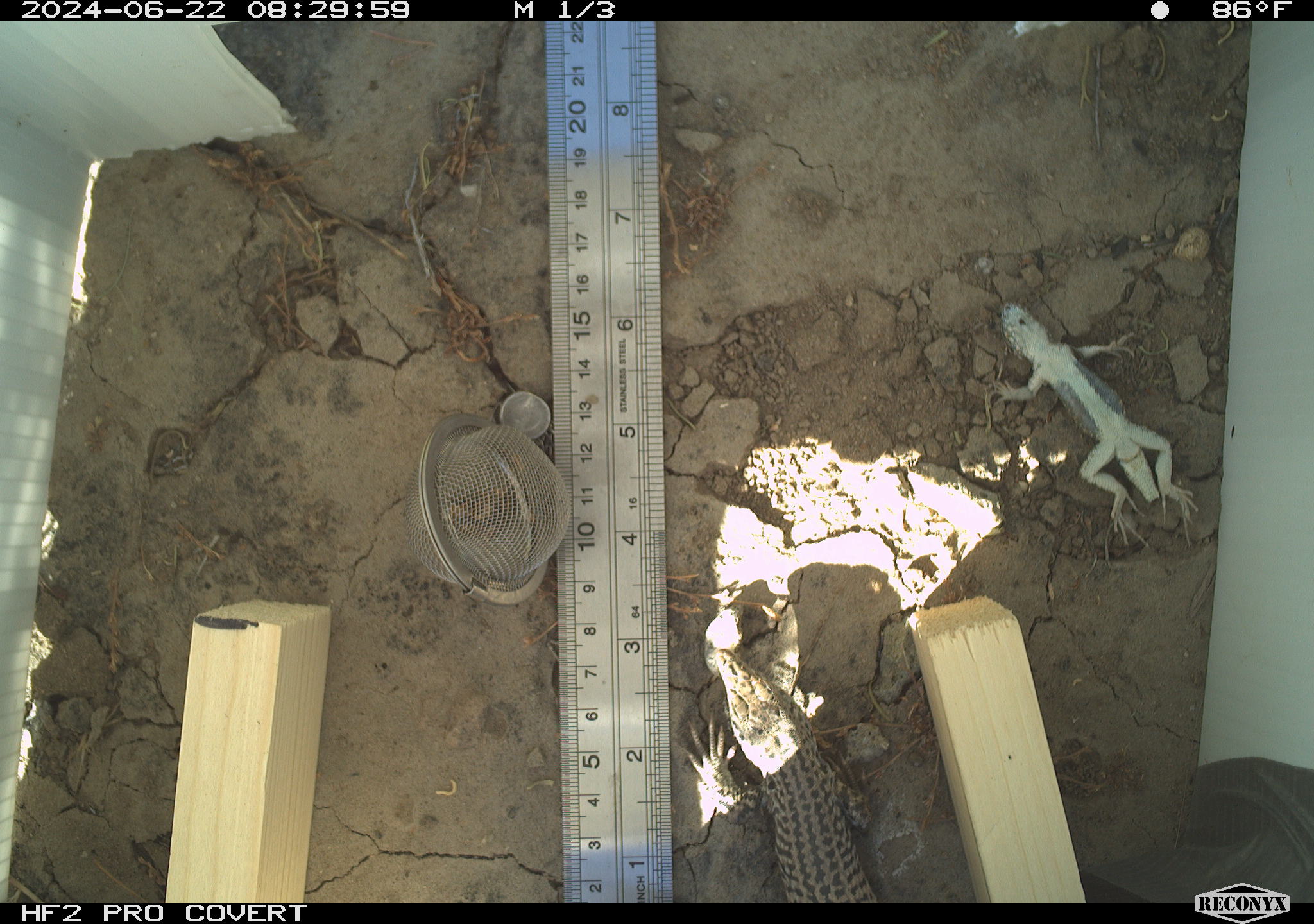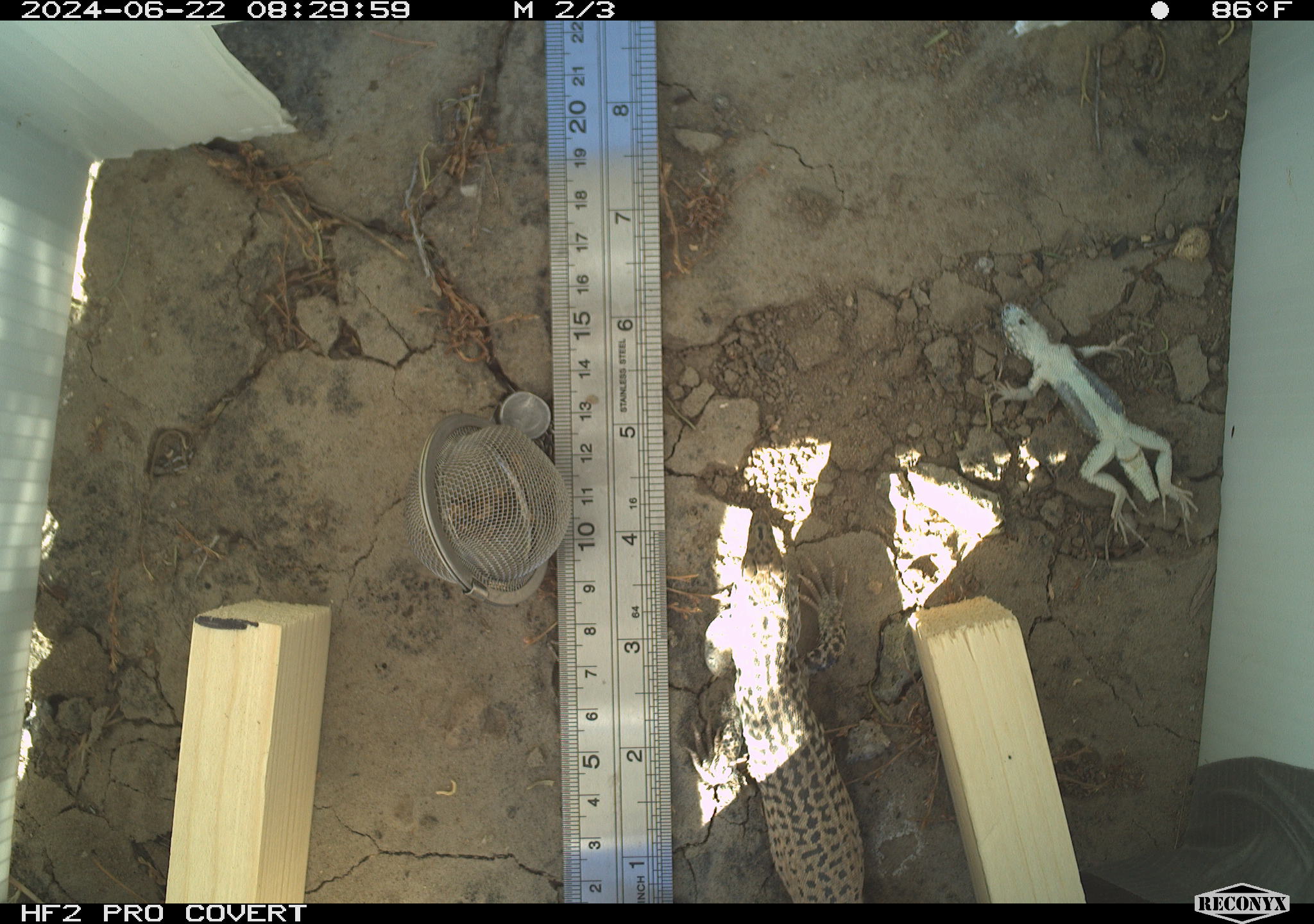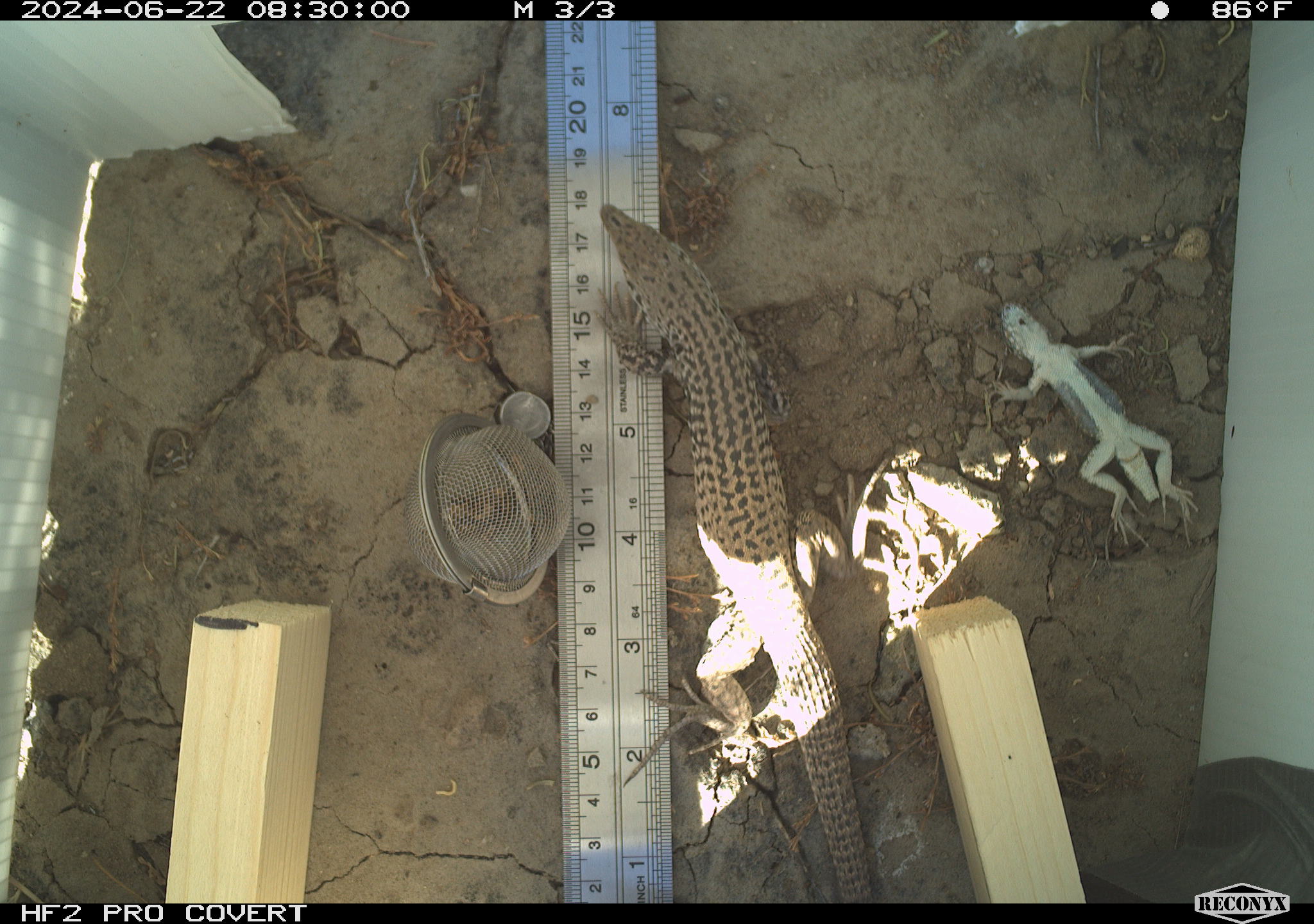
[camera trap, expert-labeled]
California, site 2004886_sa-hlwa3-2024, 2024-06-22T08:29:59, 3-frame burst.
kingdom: Animalia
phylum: Chordata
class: Reptilia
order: Squamata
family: Teiidae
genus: Aspidoscelis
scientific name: Aspidoscelis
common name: whiptail lizards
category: aspidoscelis species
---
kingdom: Animalia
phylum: Chordata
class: Reptilia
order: Squamata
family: Phrynosomatidae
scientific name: Phrynosomatidae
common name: phrynosomatid lizards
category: phrynosomatidae family